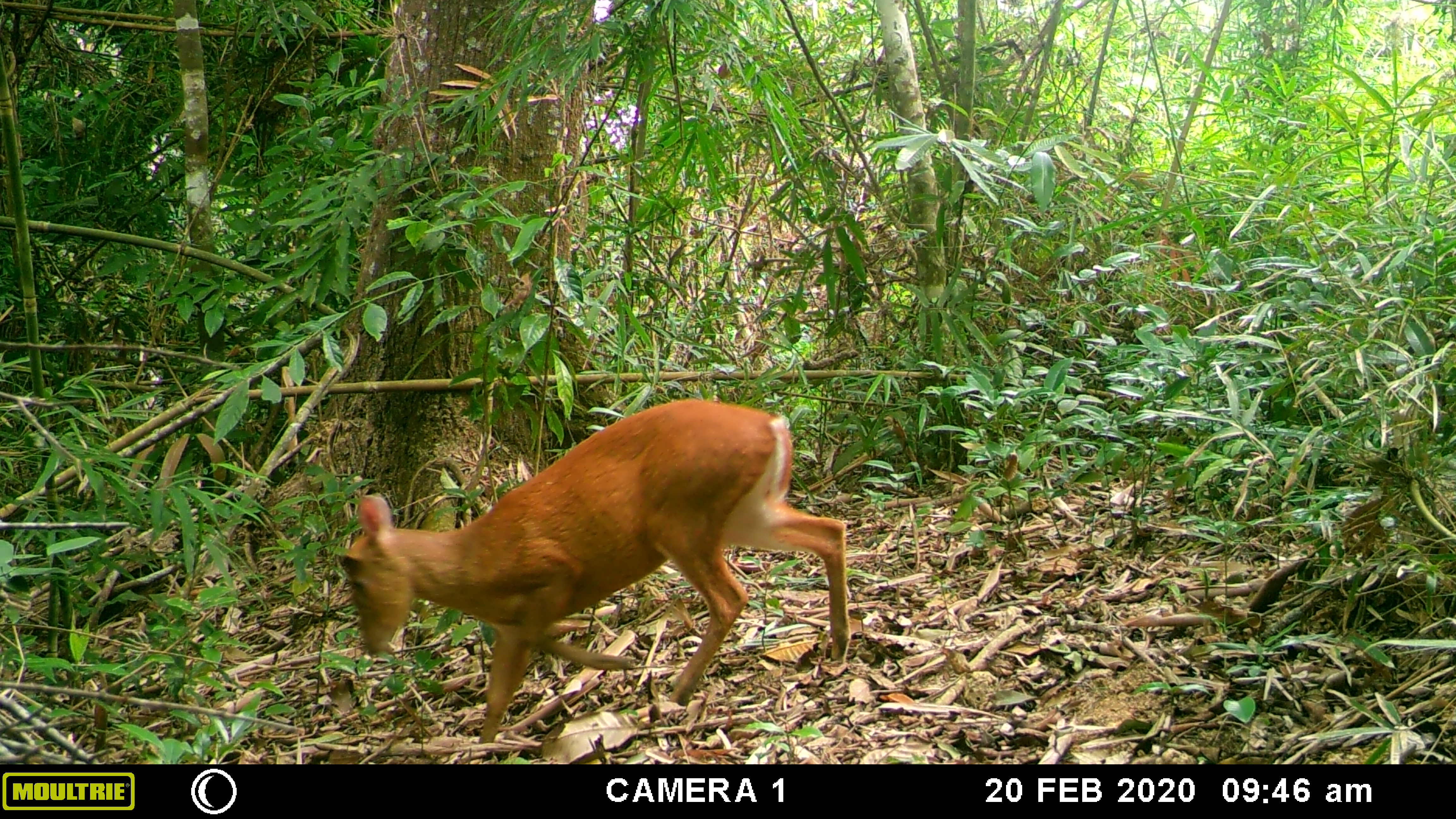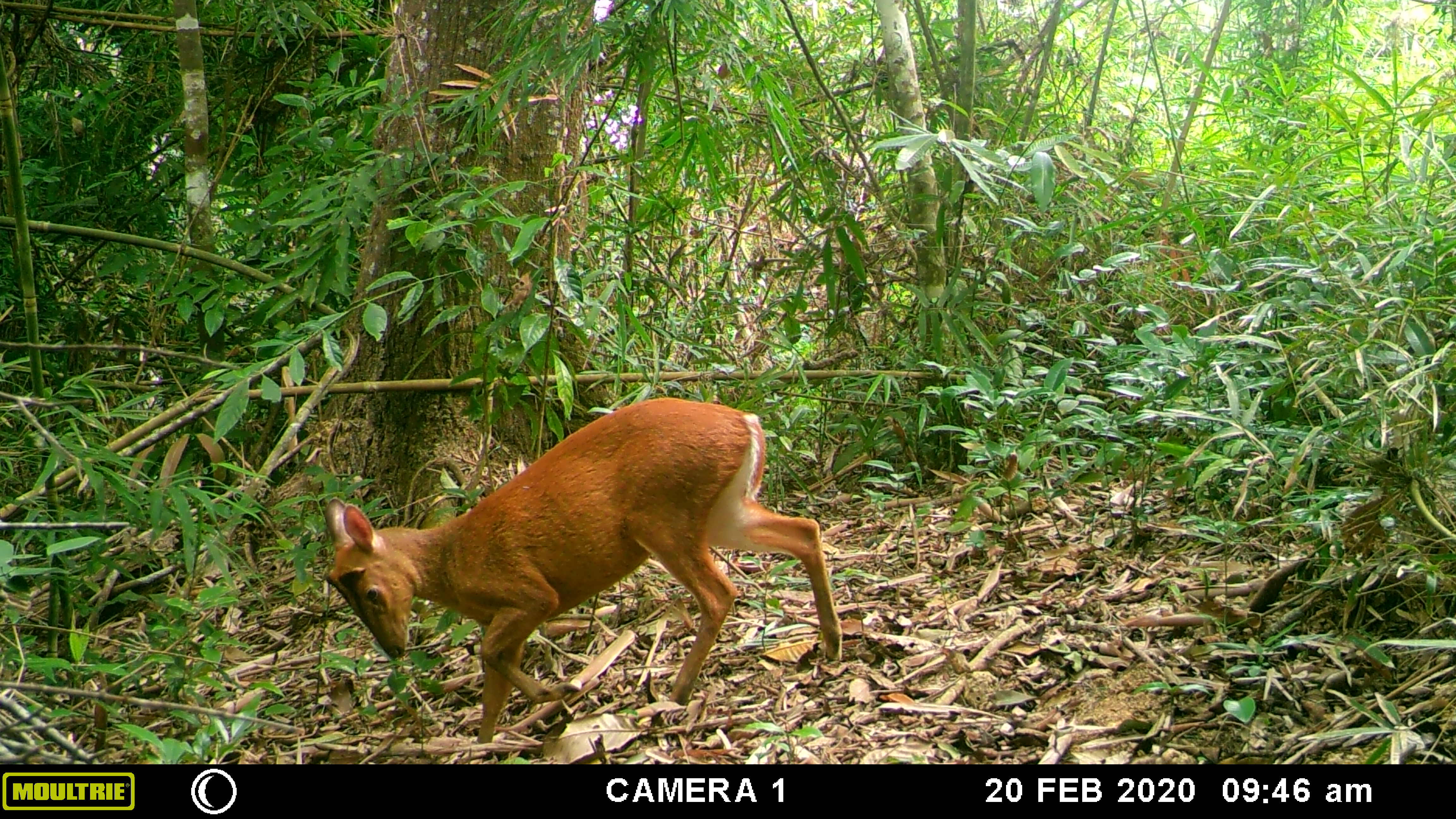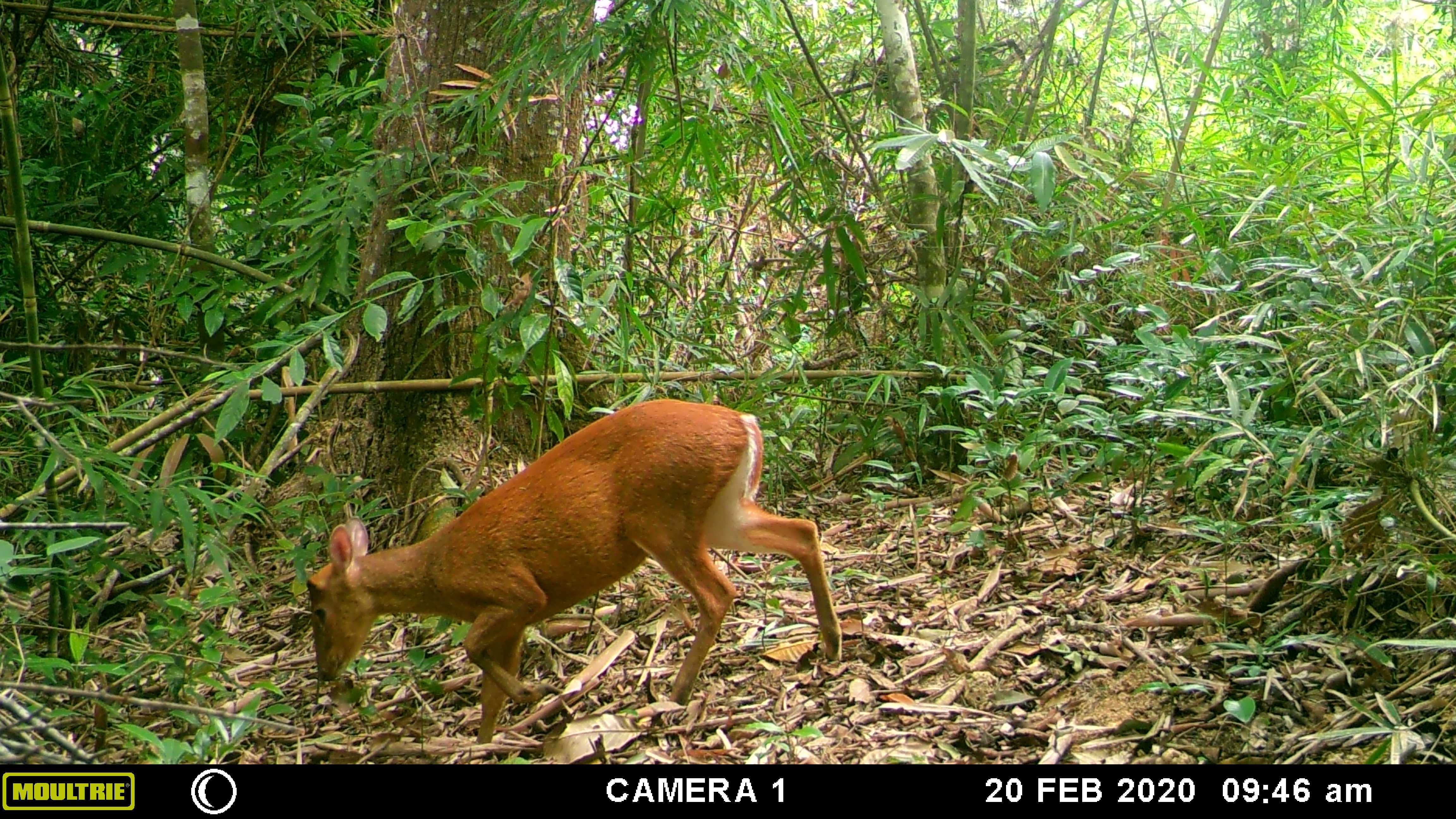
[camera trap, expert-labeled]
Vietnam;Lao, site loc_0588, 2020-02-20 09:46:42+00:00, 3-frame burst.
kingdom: Animalia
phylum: Chordata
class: Mammalia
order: Artiodactyla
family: Cervidae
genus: Muntiacus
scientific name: Muntiacus muntjak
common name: red muntjac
Red muntjac (Muntiacus muntjak). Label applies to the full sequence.